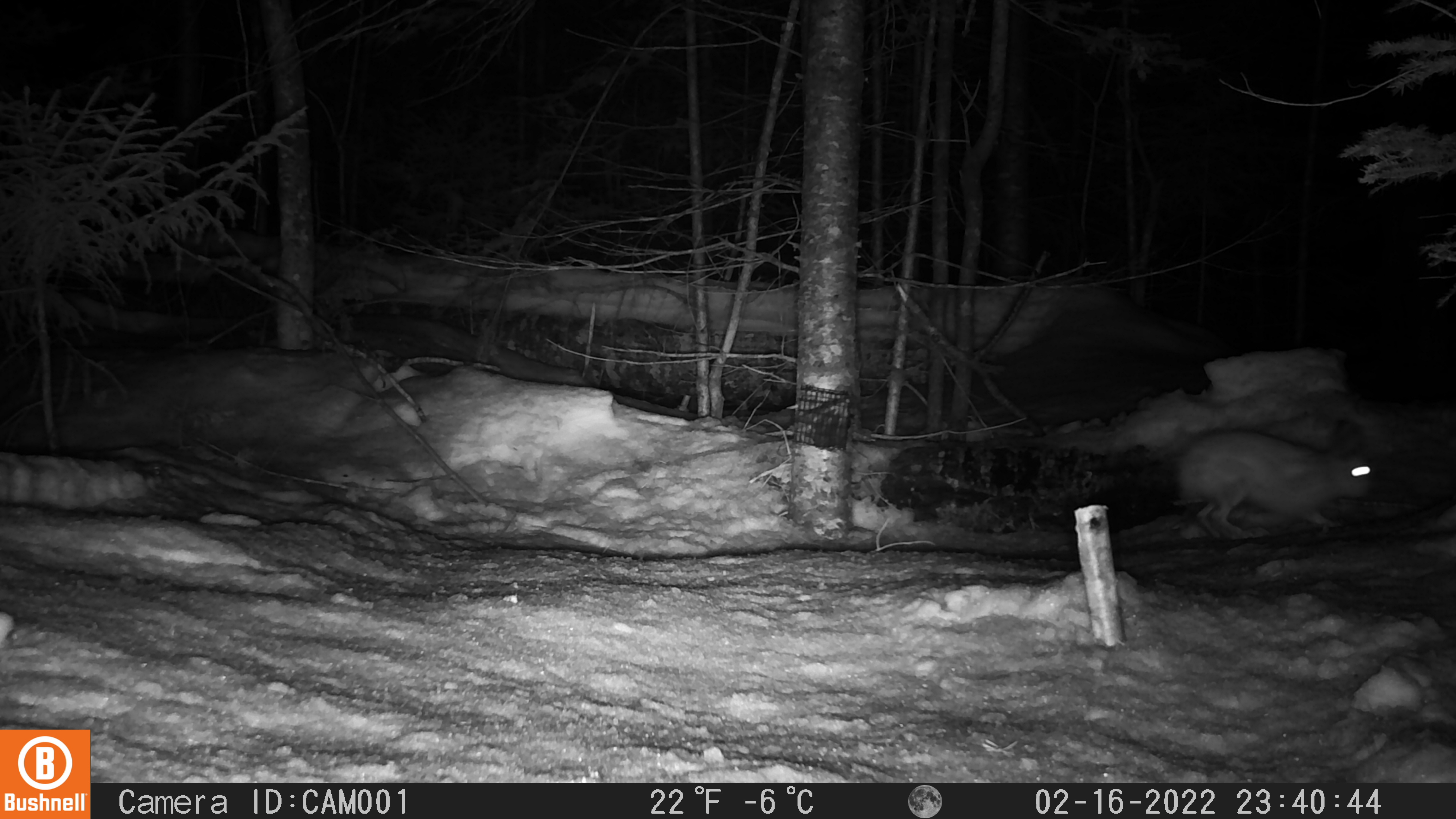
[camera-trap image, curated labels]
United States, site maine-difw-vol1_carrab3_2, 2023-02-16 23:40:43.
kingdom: Animalia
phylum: Chordata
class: Mammalia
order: Lagomorpha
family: Leporidae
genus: Lepus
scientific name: Lepus americanus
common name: snowshoe hare